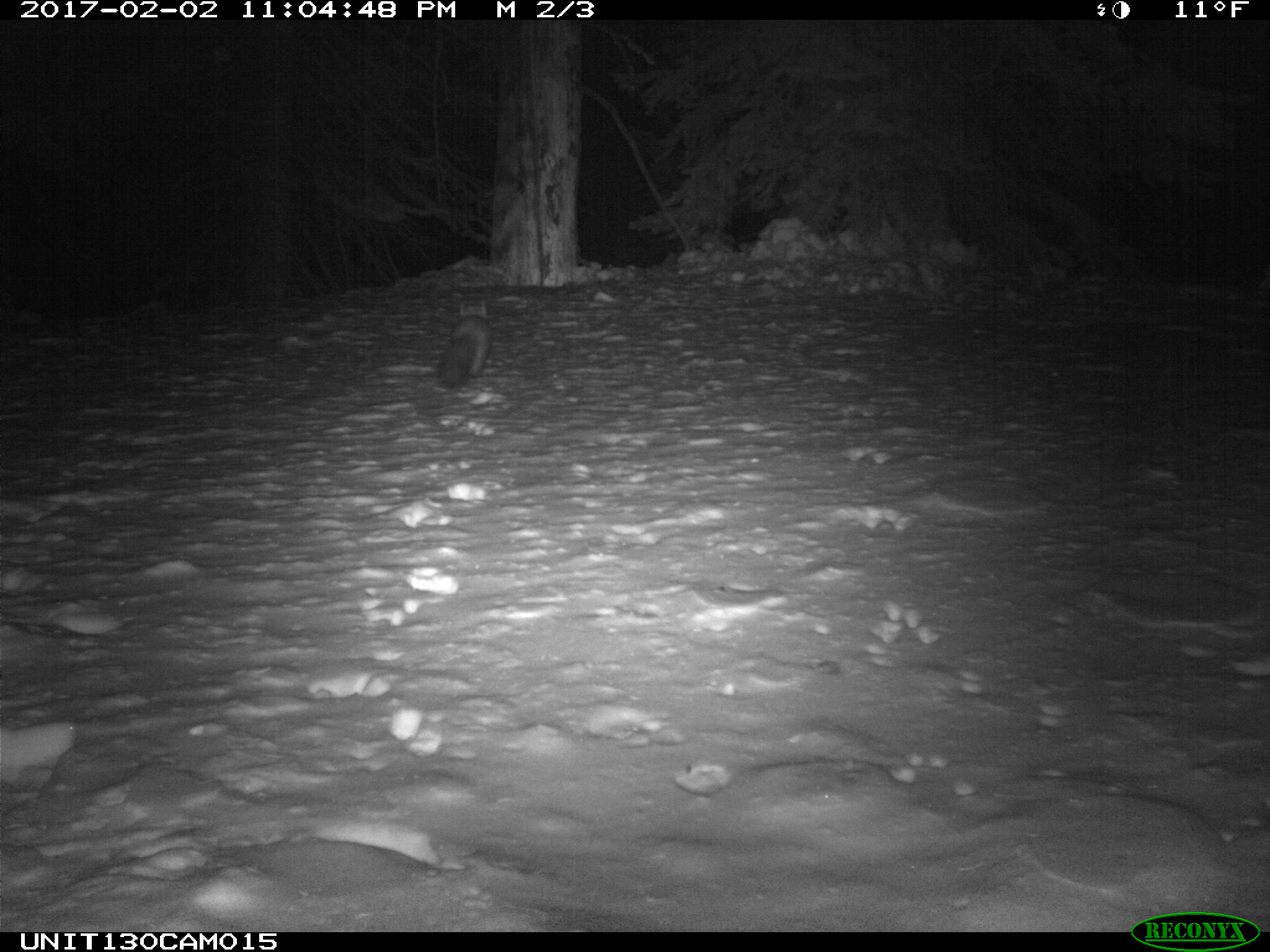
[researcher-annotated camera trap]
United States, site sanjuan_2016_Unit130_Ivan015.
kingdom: Animalia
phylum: Chordata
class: Mammalia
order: Carnivora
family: Mustelidae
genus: Martes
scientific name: Martes americana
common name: american marten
Martes americana (american marten).